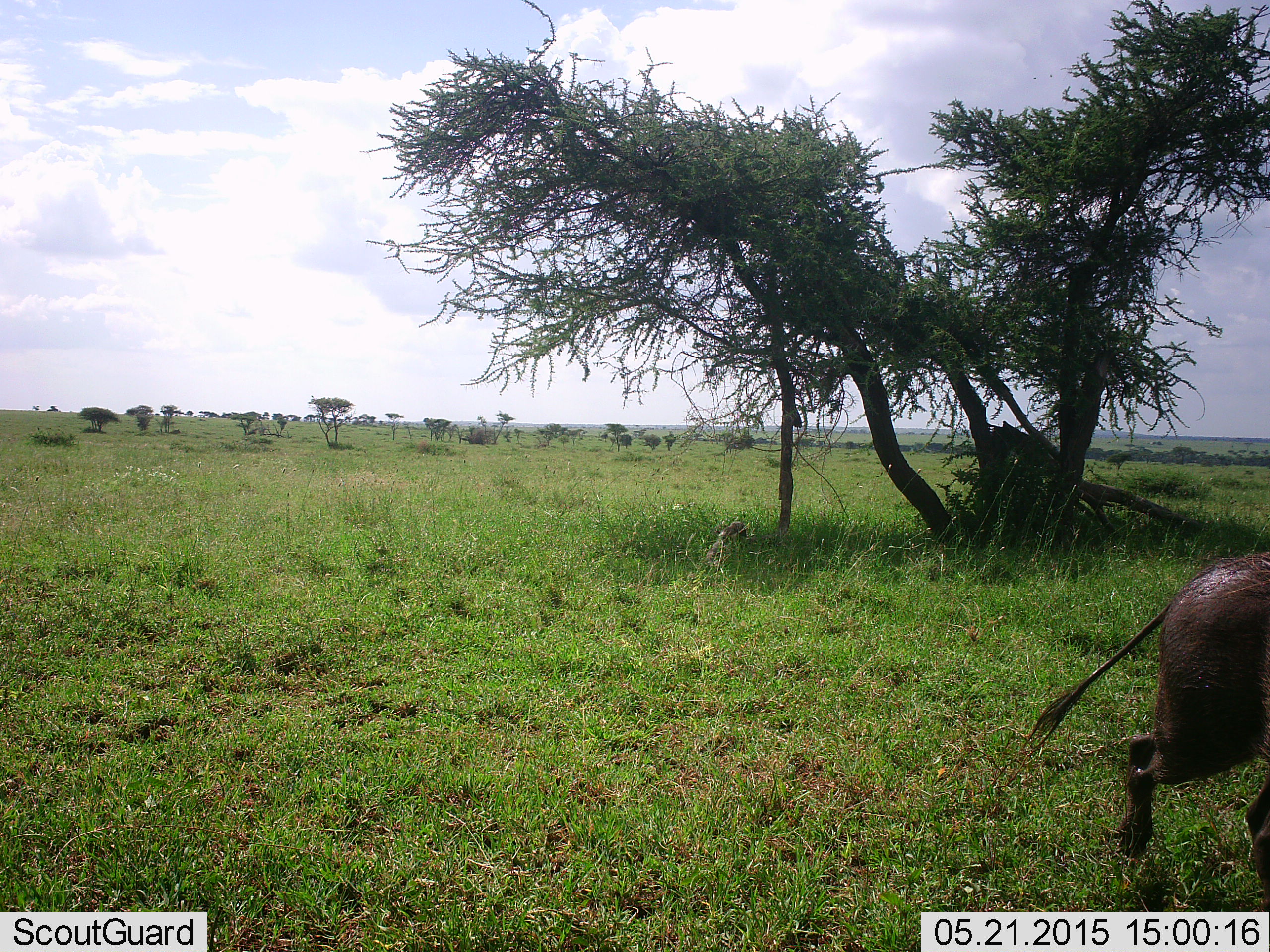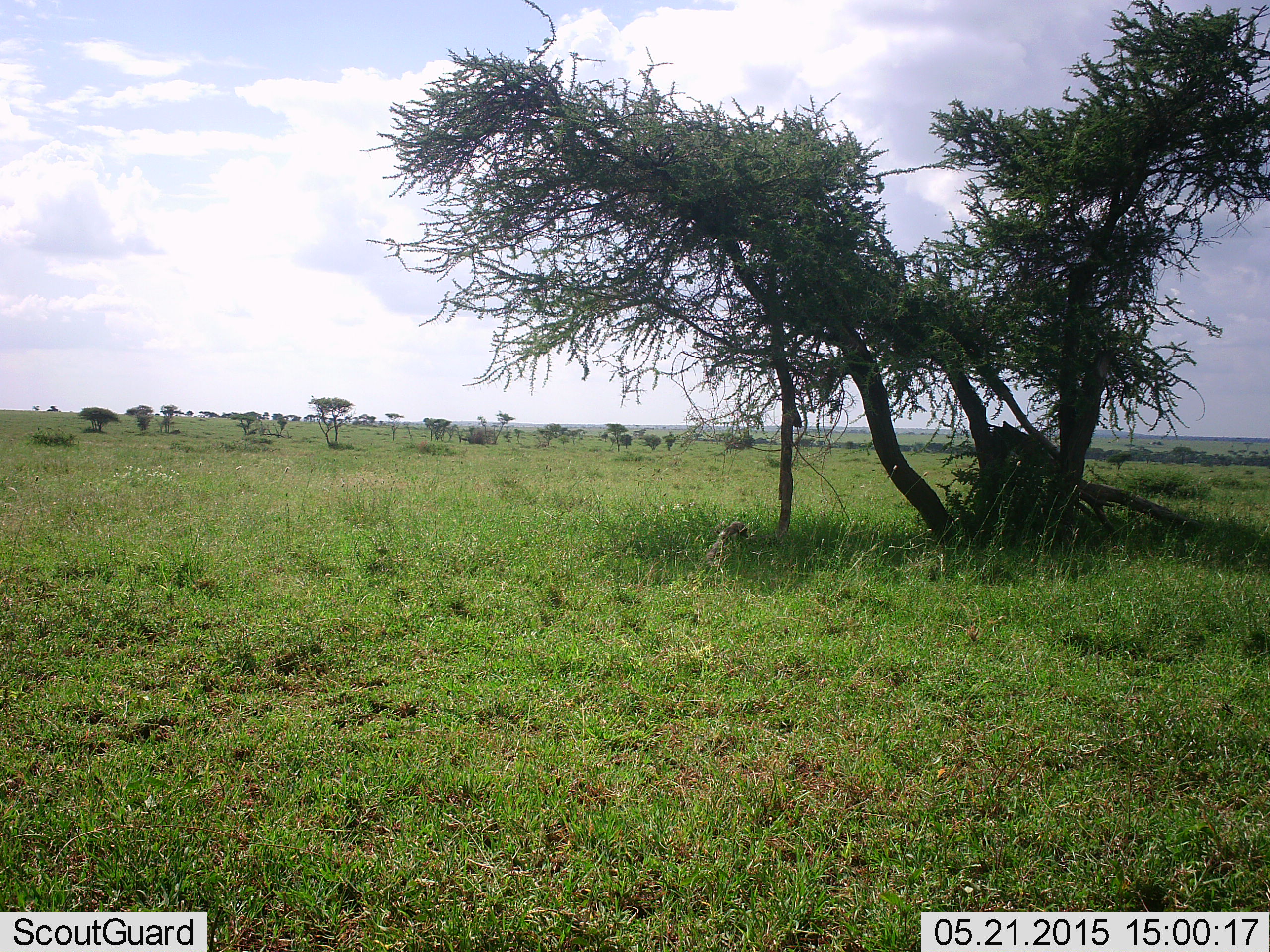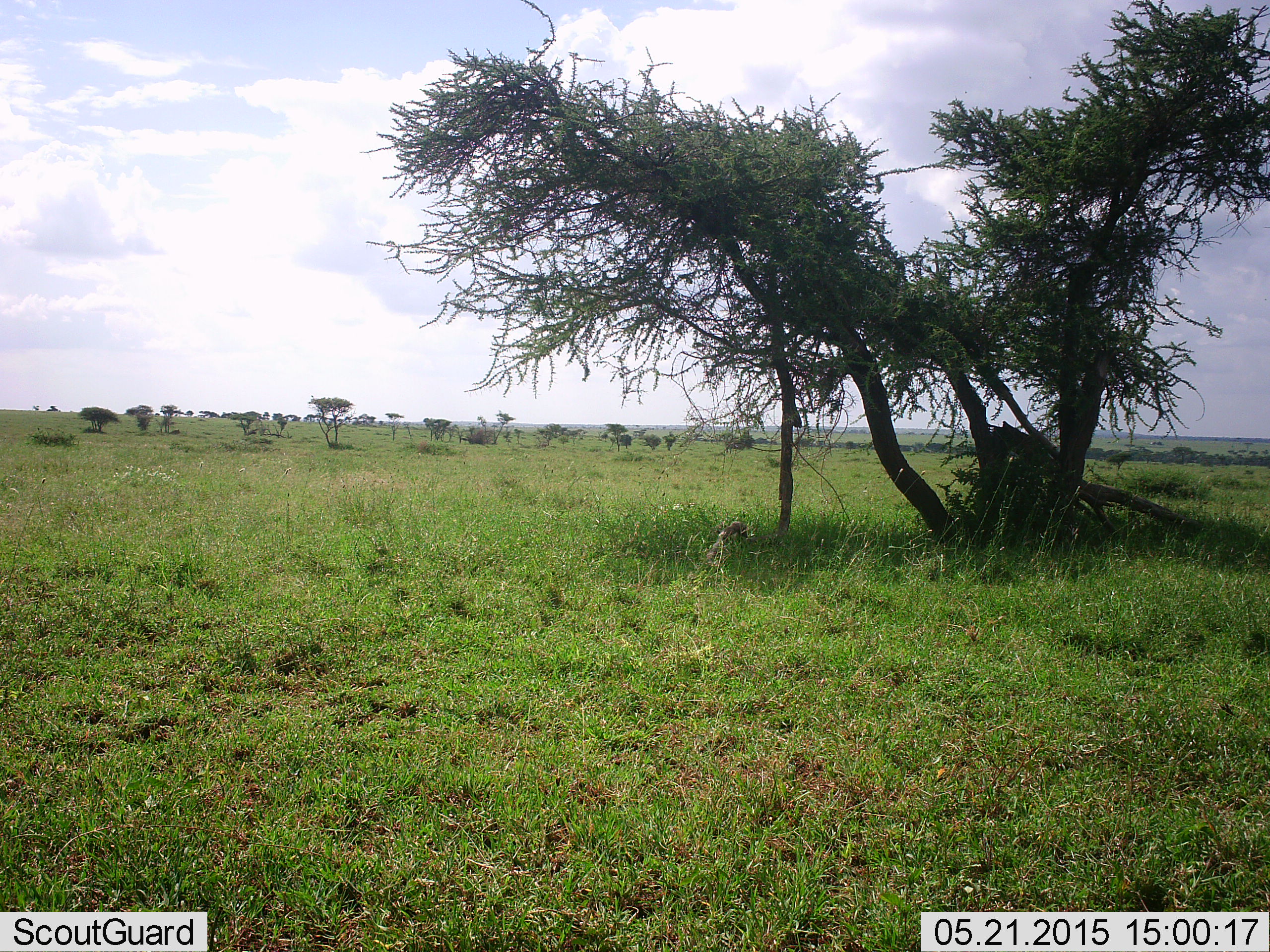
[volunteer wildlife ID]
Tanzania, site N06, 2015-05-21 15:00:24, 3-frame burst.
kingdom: Animalia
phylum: Chordata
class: Mammalia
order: Artiodactyla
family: Suidae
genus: Phacochoerus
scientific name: Phacochoerus africanus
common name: warthog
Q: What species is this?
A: Warthog (Phacochoerus africanus).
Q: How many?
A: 1.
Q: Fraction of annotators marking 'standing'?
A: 0%.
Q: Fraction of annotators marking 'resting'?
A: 0%.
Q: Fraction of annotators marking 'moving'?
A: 100%.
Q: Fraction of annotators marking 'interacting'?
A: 0%.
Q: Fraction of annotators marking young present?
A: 0%.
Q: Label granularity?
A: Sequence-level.